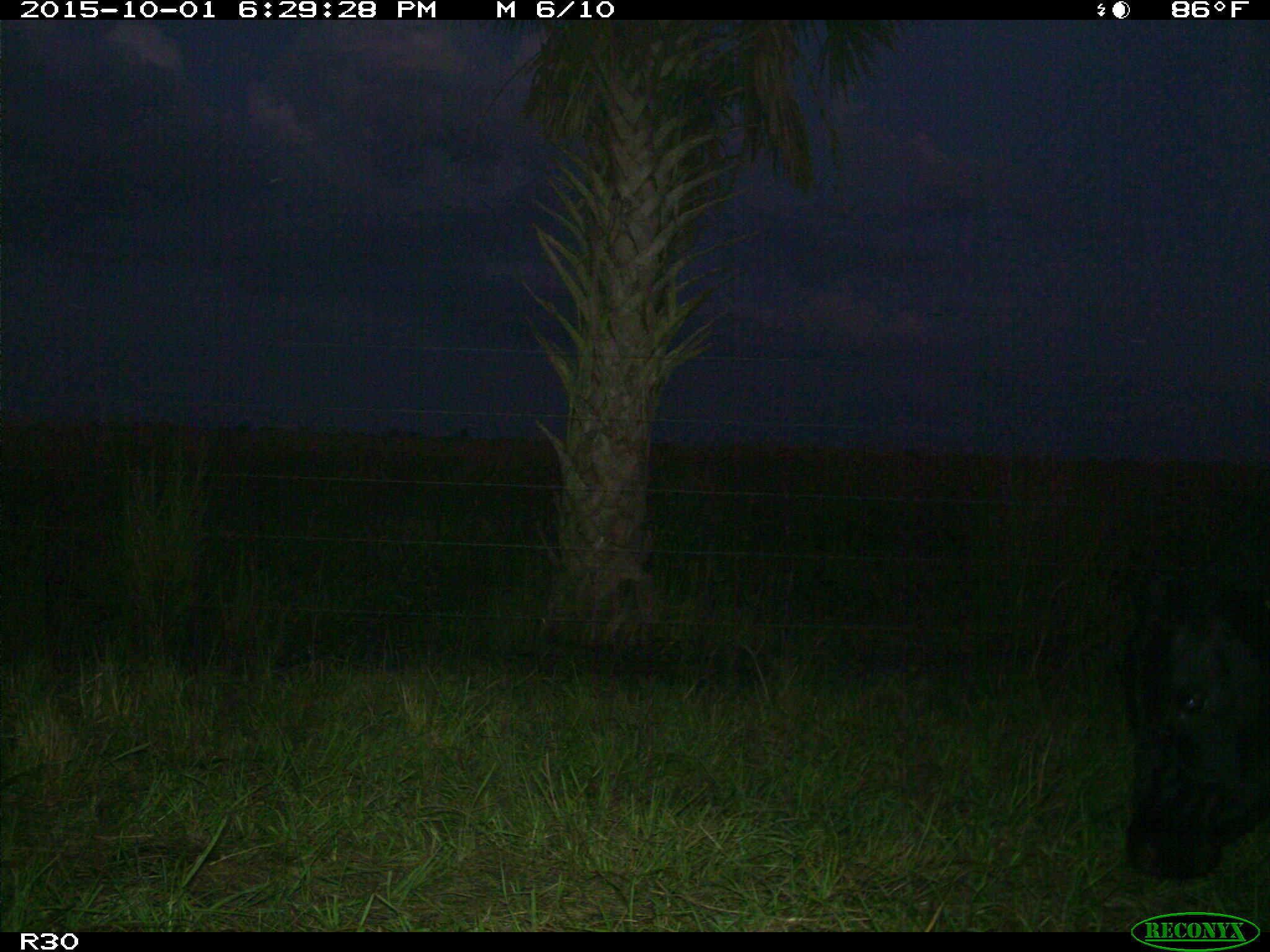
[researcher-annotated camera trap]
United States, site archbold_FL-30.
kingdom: Animalia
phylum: Chordata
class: Mammalia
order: Artiodactyla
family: Bovidae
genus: Bos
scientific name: Bos taurus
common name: domestic cow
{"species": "Bos taurus (domestic cow)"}